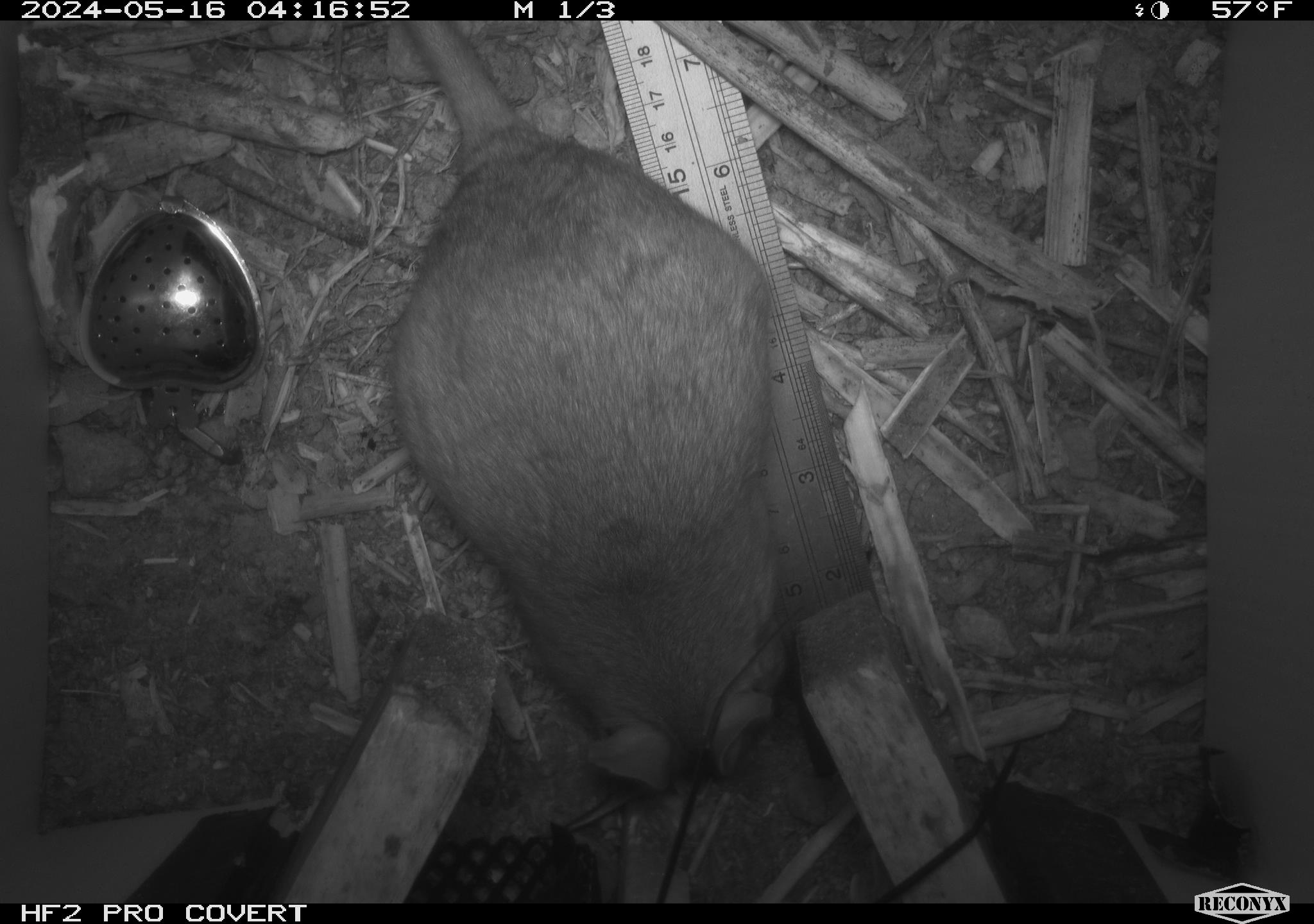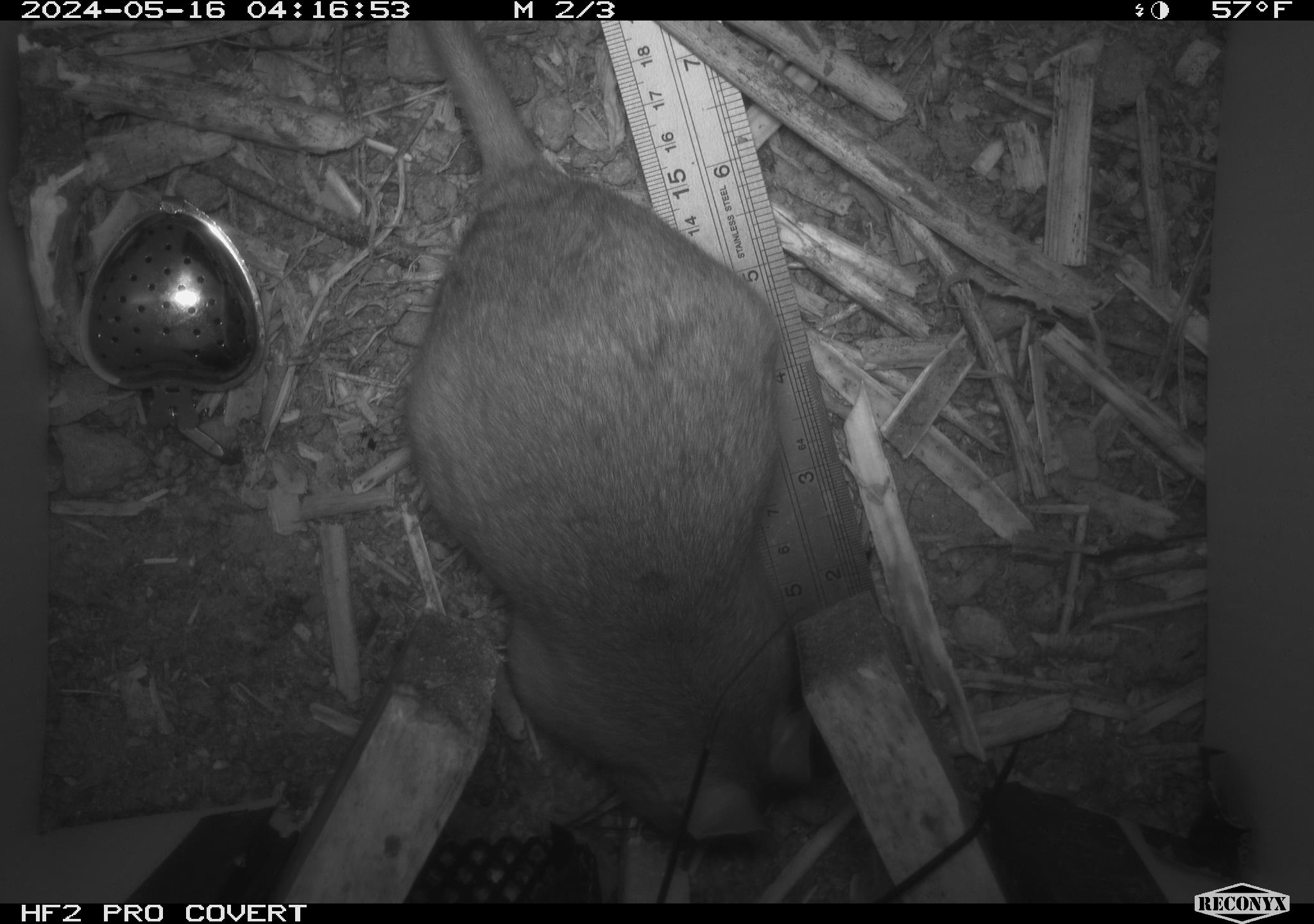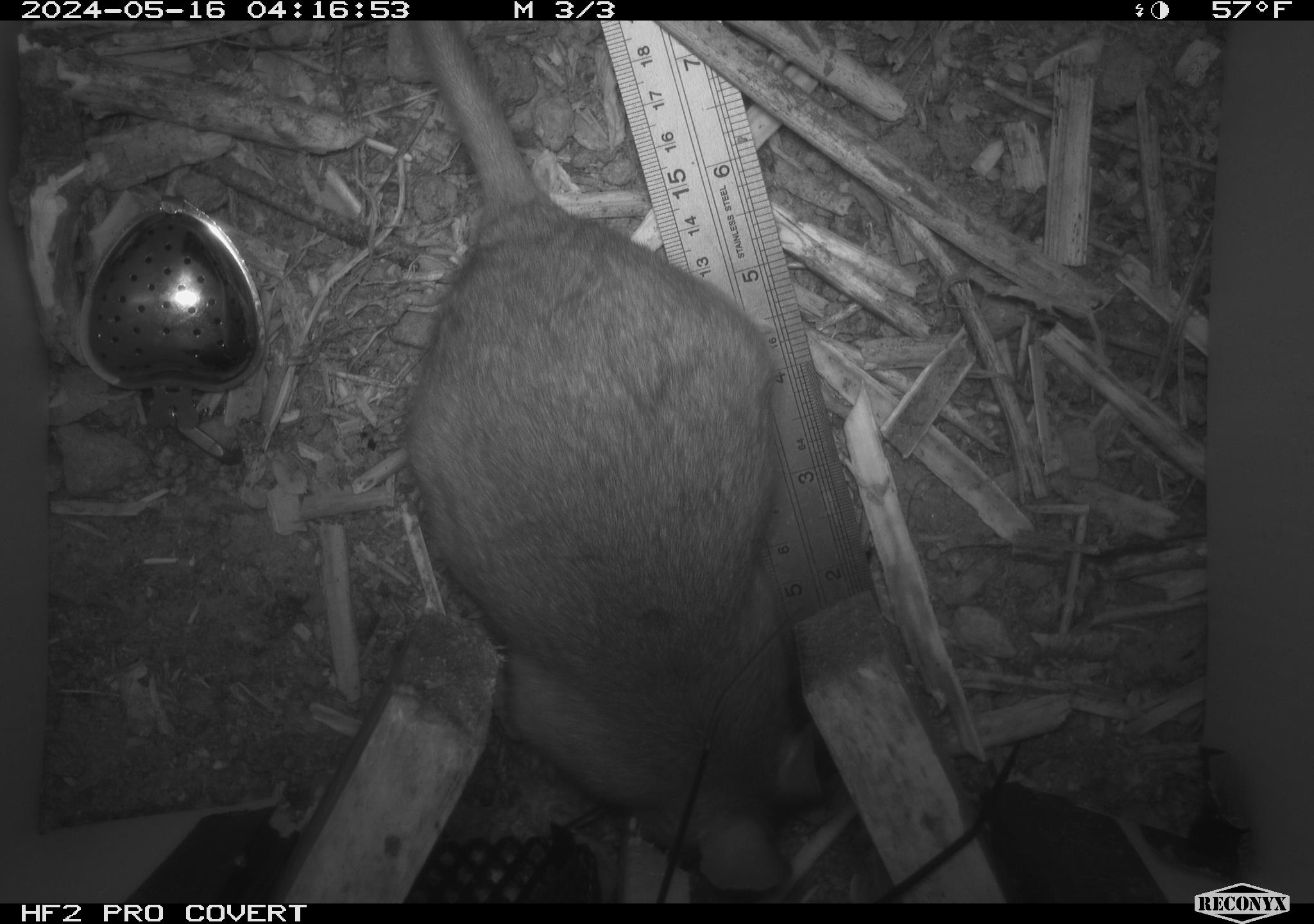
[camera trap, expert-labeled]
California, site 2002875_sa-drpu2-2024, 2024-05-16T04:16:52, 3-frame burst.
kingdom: Animalia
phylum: Chordata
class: Mammalia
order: Rodentia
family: Cricetidae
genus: Neotoma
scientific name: Neotoma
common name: pack rat or woodrat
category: neotoma species